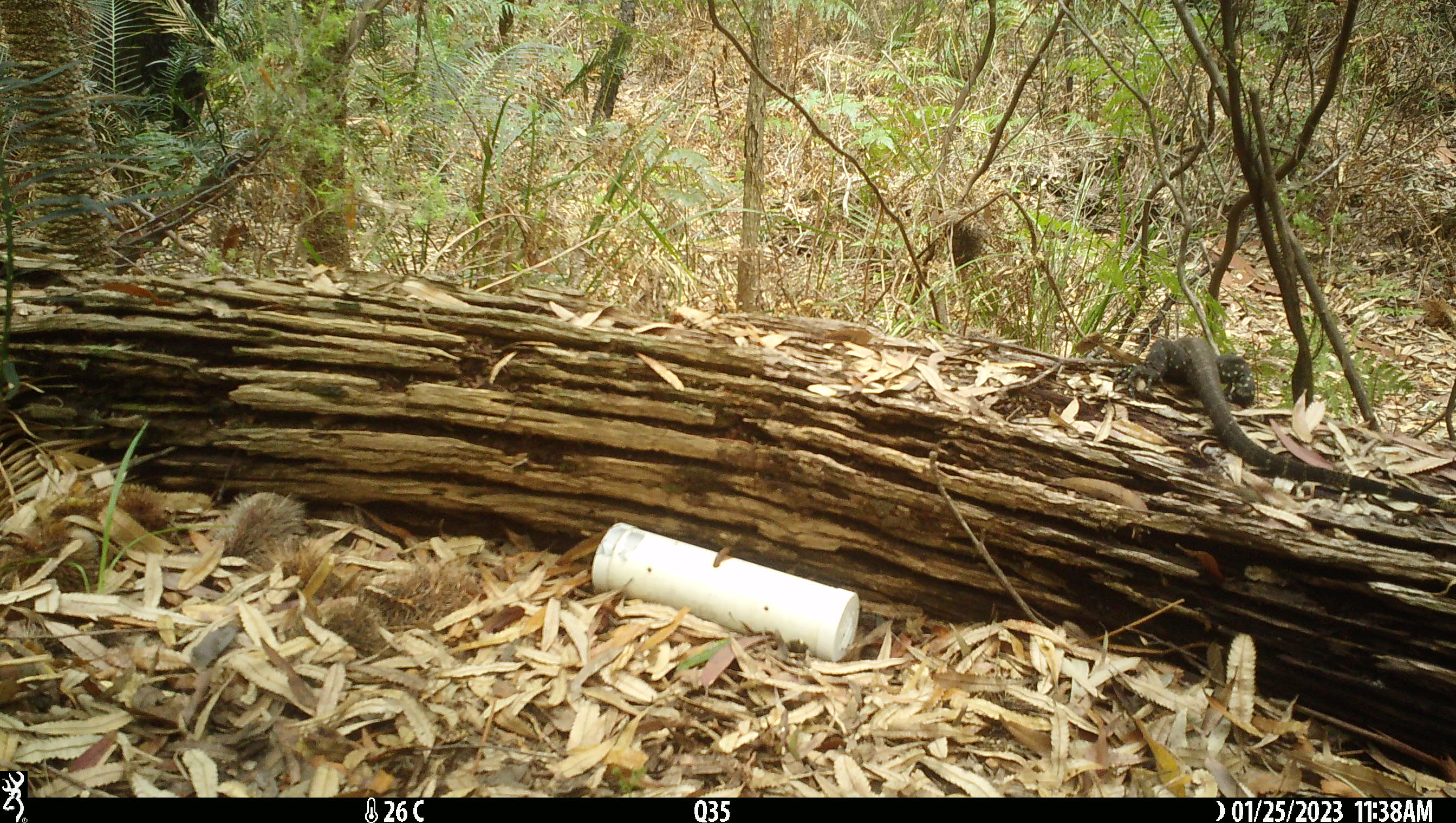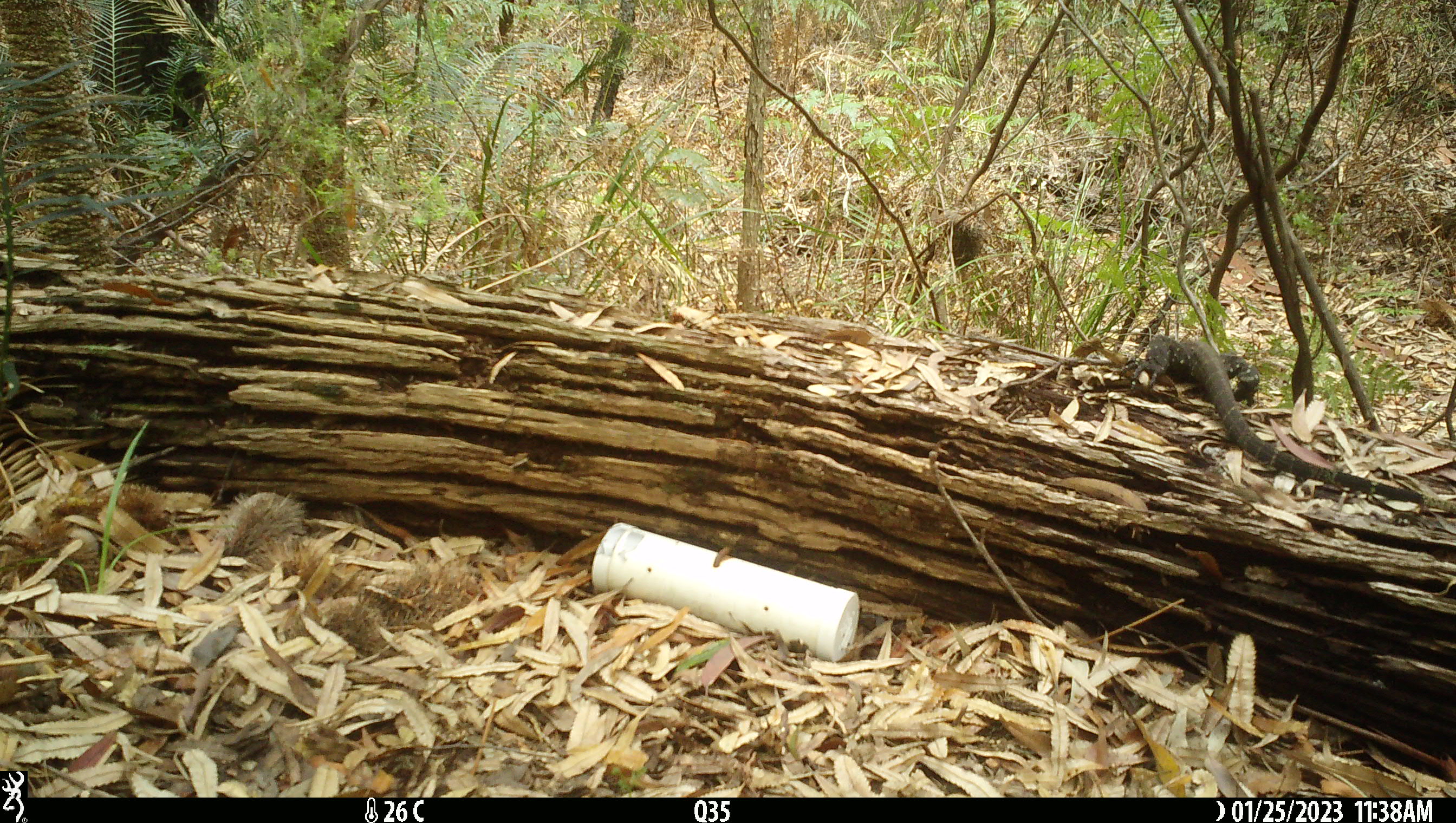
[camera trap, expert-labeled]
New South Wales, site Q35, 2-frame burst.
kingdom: Animalia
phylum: Chordata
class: Reptilia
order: Squamata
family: Varanidae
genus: Varanus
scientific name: Varanus varius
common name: lace monitor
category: goanna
Goanna (lace monitor) (Varanus varius).